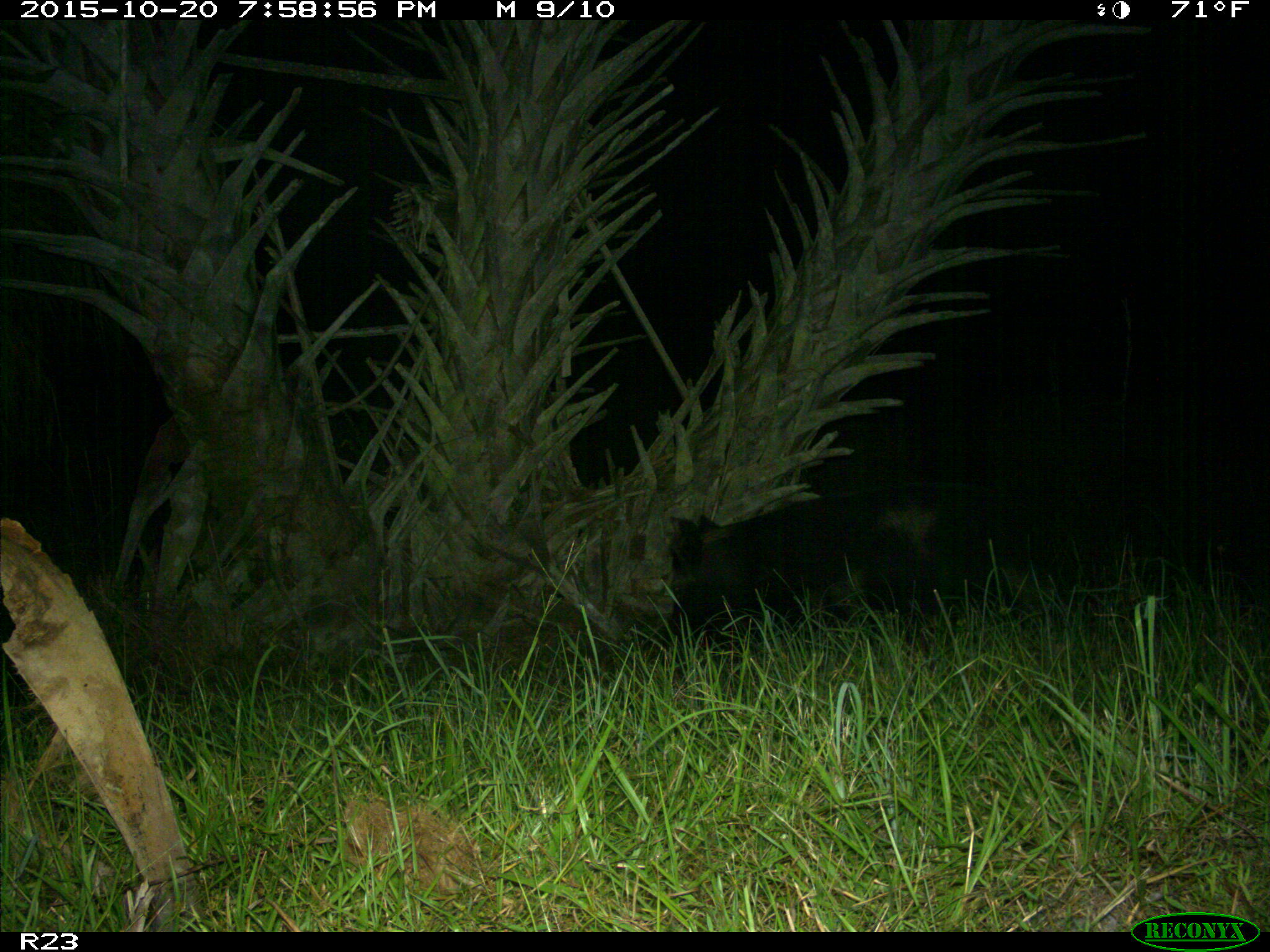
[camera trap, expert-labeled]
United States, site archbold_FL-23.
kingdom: Animalia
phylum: Chordata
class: Mammalia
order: Artiodactyla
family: Suidae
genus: Sus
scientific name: Sus scrofa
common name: wild boar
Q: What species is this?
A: Sus scrofa (wild boar).